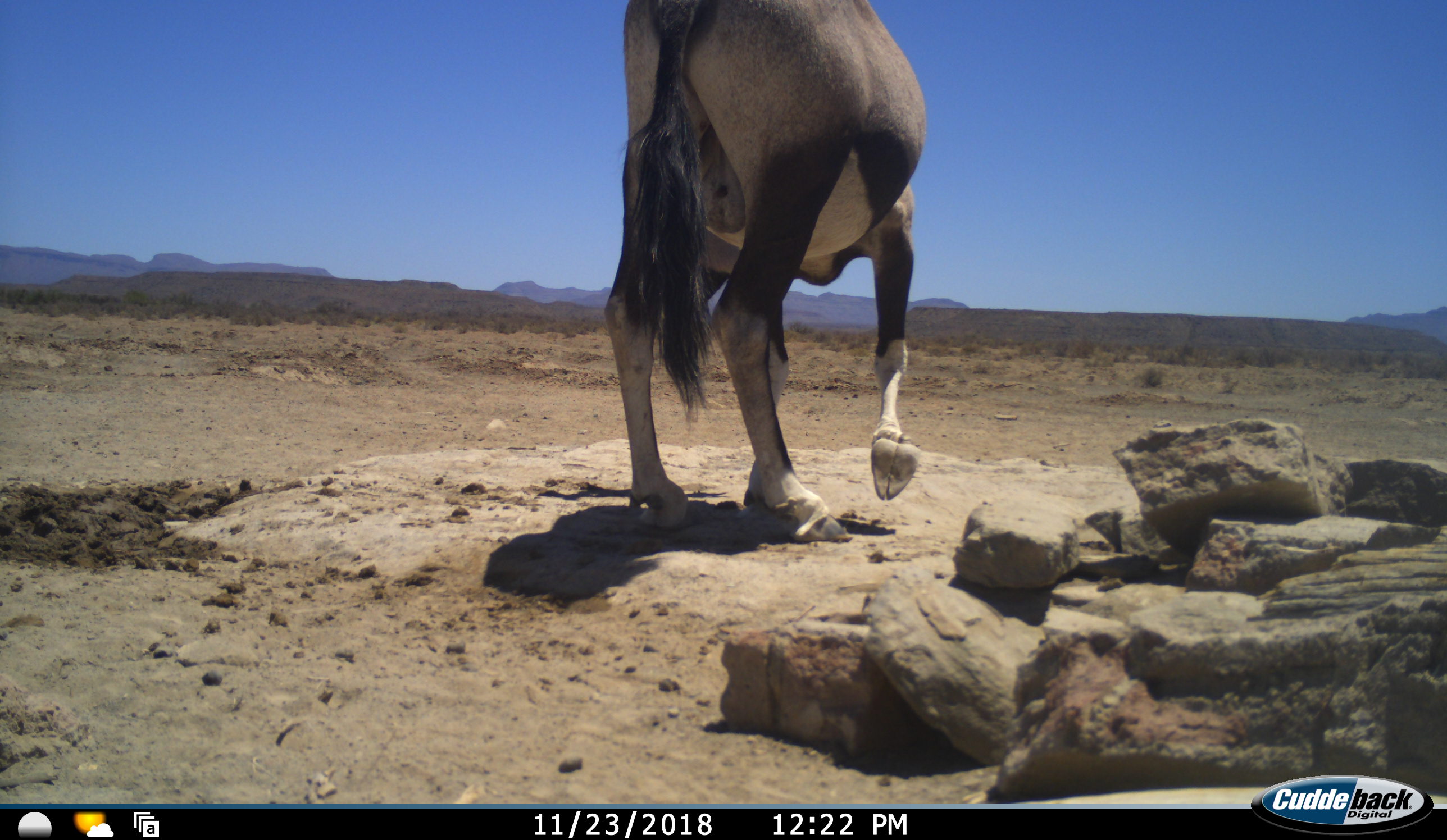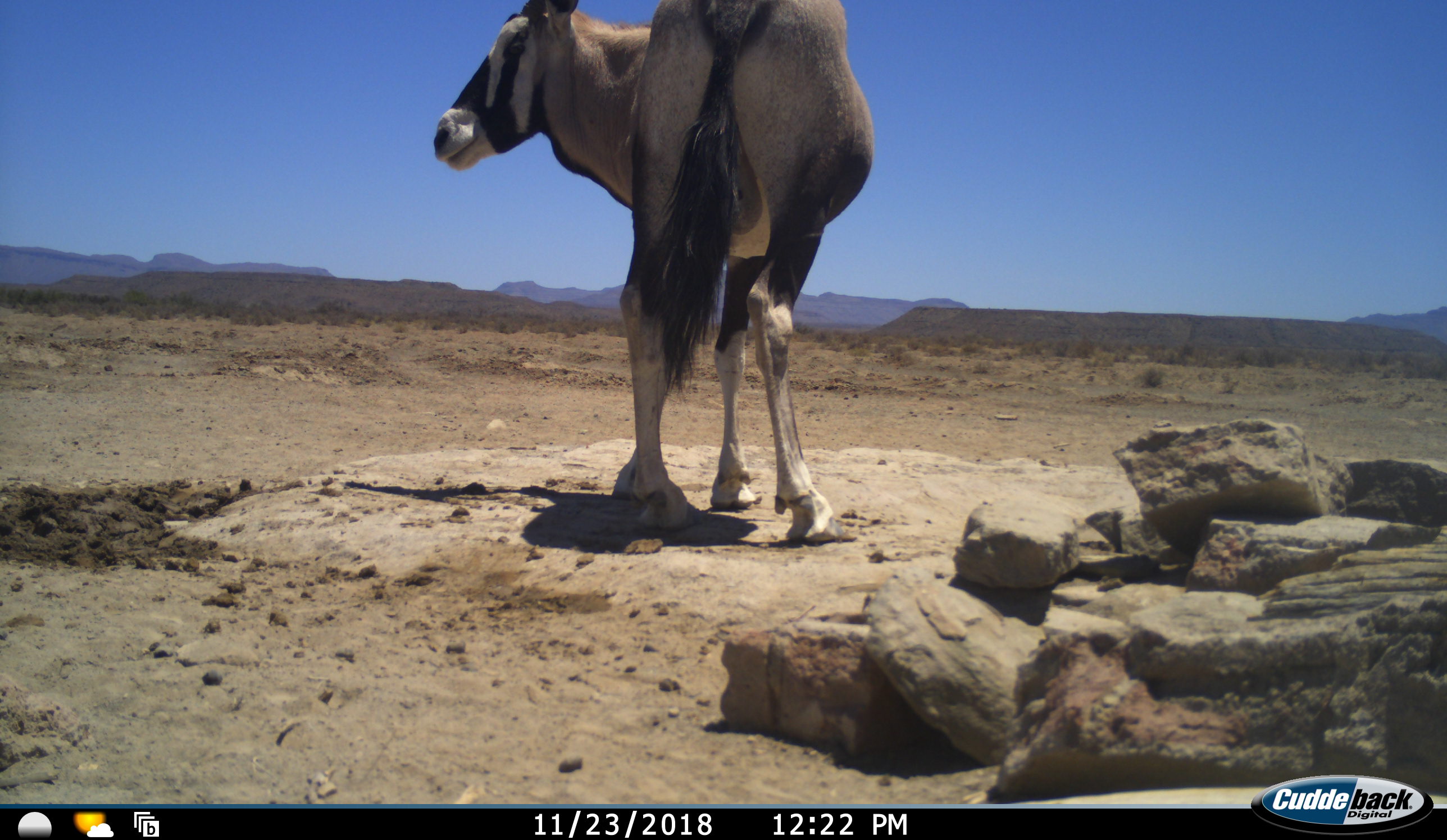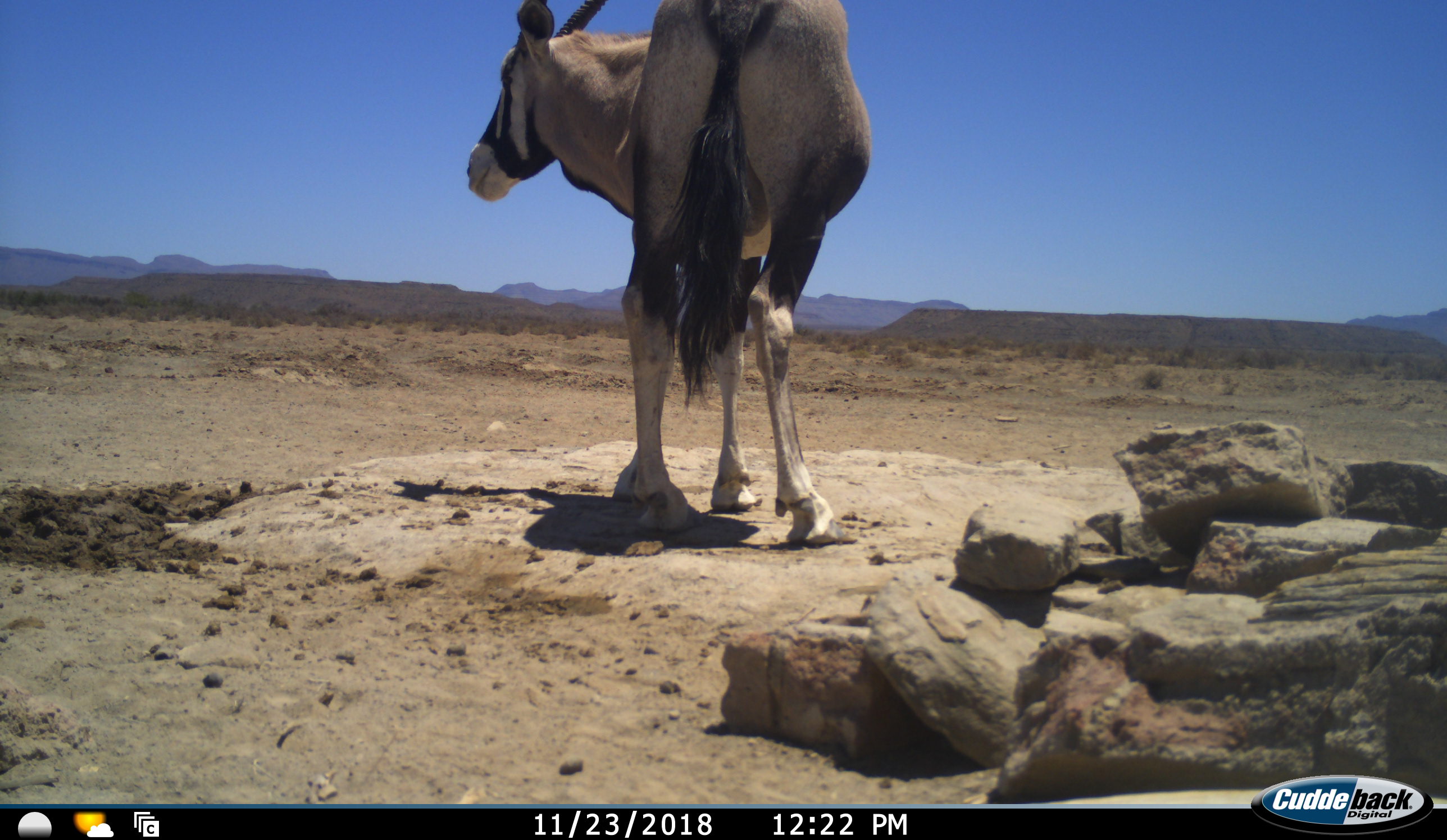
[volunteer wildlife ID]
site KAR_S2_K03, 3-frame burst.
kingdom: Animalia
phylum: Chordata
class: Mammalia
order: Artiodactyla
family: Bovidae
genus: Oryx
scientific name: Oryx gazella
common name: gemsbok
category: oryx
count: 1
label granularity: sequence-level